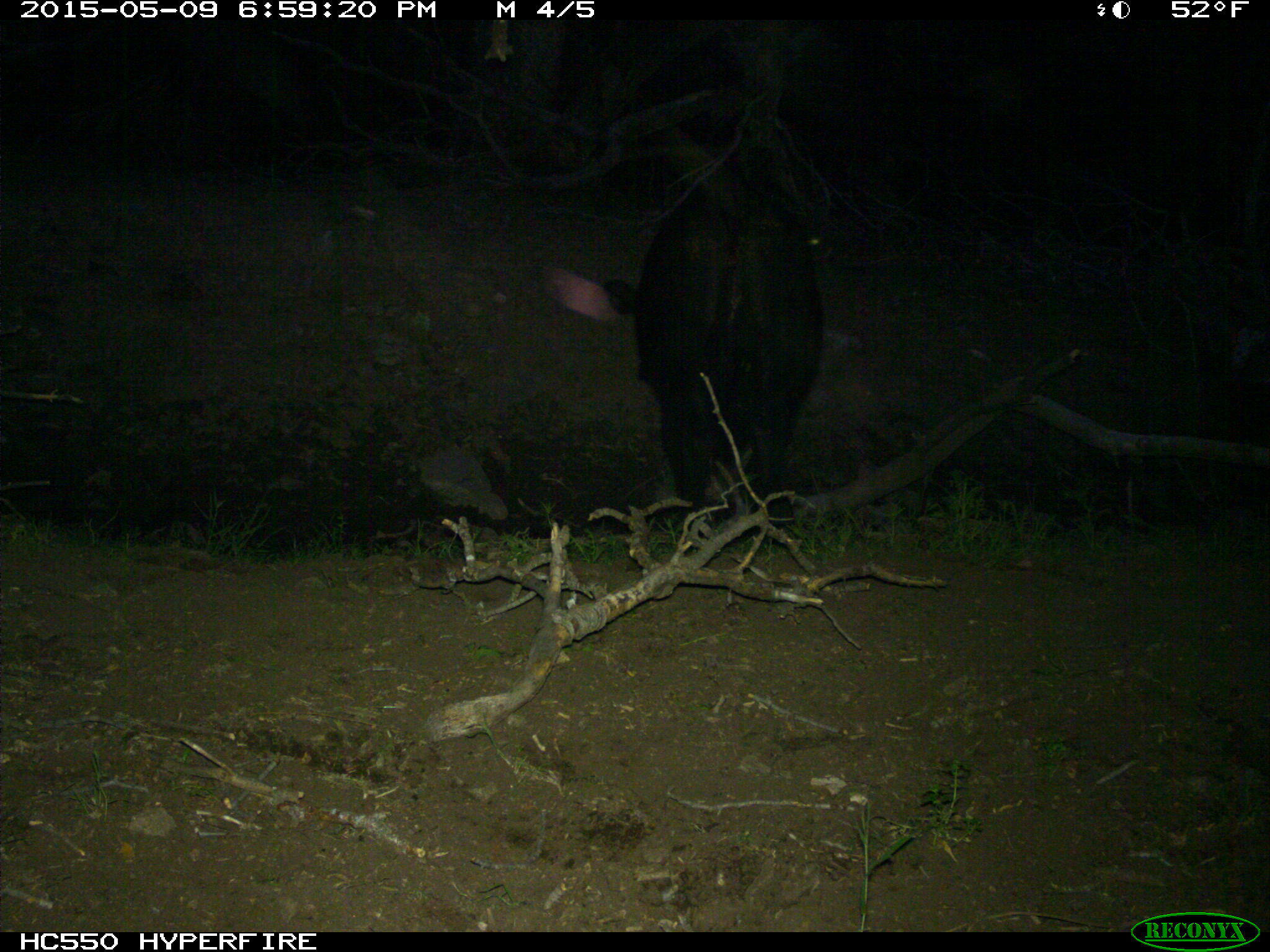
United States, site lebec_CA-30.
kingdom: Animalia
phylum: Chordata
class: Mammalia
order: Artiodactyla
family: Bovidae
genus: Bos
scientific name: Bos taurus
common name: domestic cow